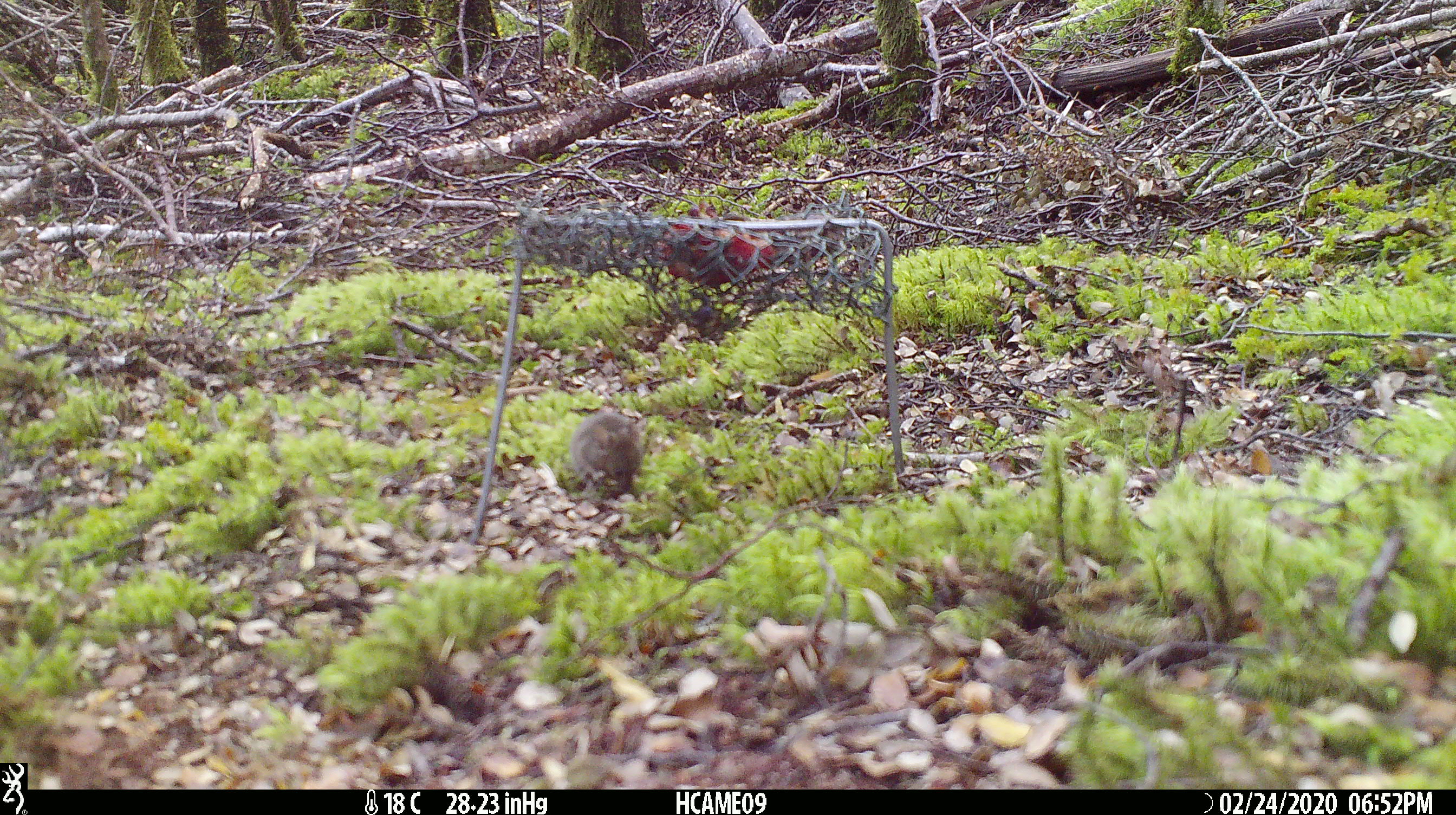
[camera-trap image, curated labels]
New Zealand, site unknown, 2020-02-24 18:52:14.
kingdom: Animalia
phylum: Chordata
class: Mammalia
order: Rodentia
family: Muridae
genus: Mus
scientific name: Mus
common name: mouse